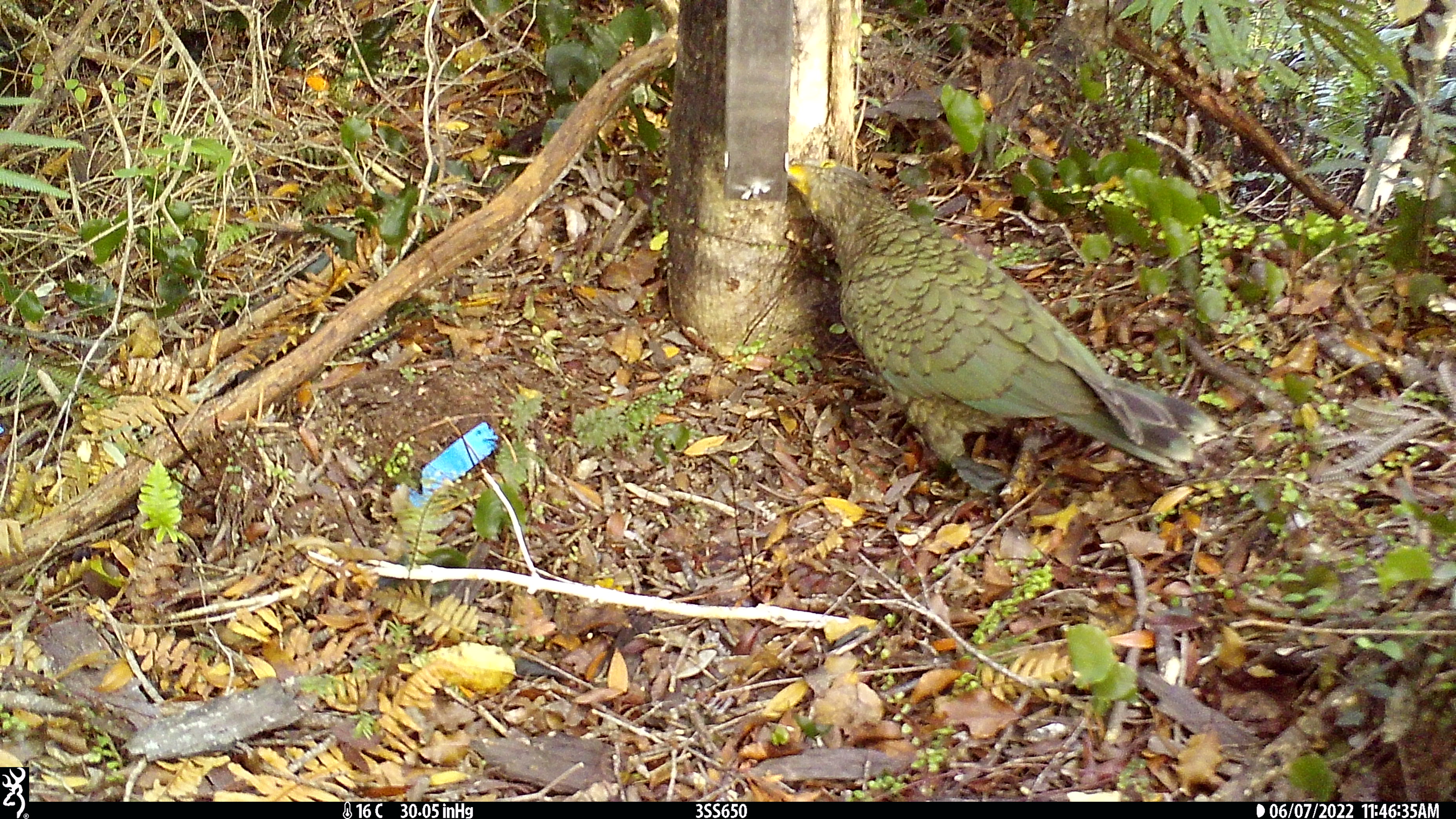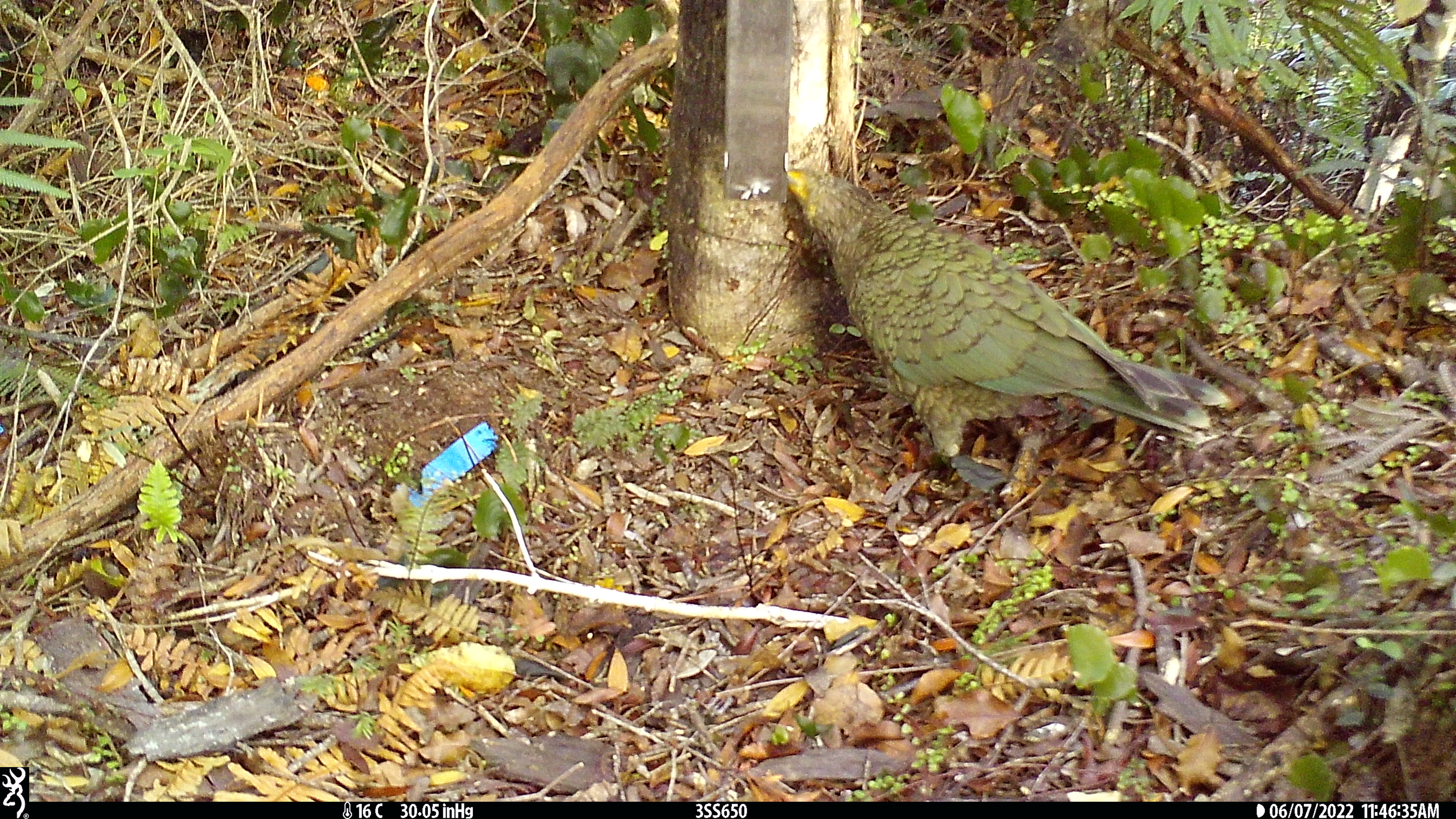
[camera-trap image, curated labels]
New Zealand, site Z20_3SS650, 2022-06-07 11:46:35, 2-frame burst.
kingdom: Animalia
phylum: Chordata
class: Aves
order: Psittaciformes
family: Strigopidae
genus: Nestor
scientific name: Nestor notabilis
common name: kea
Kea (Nestor notabilis).